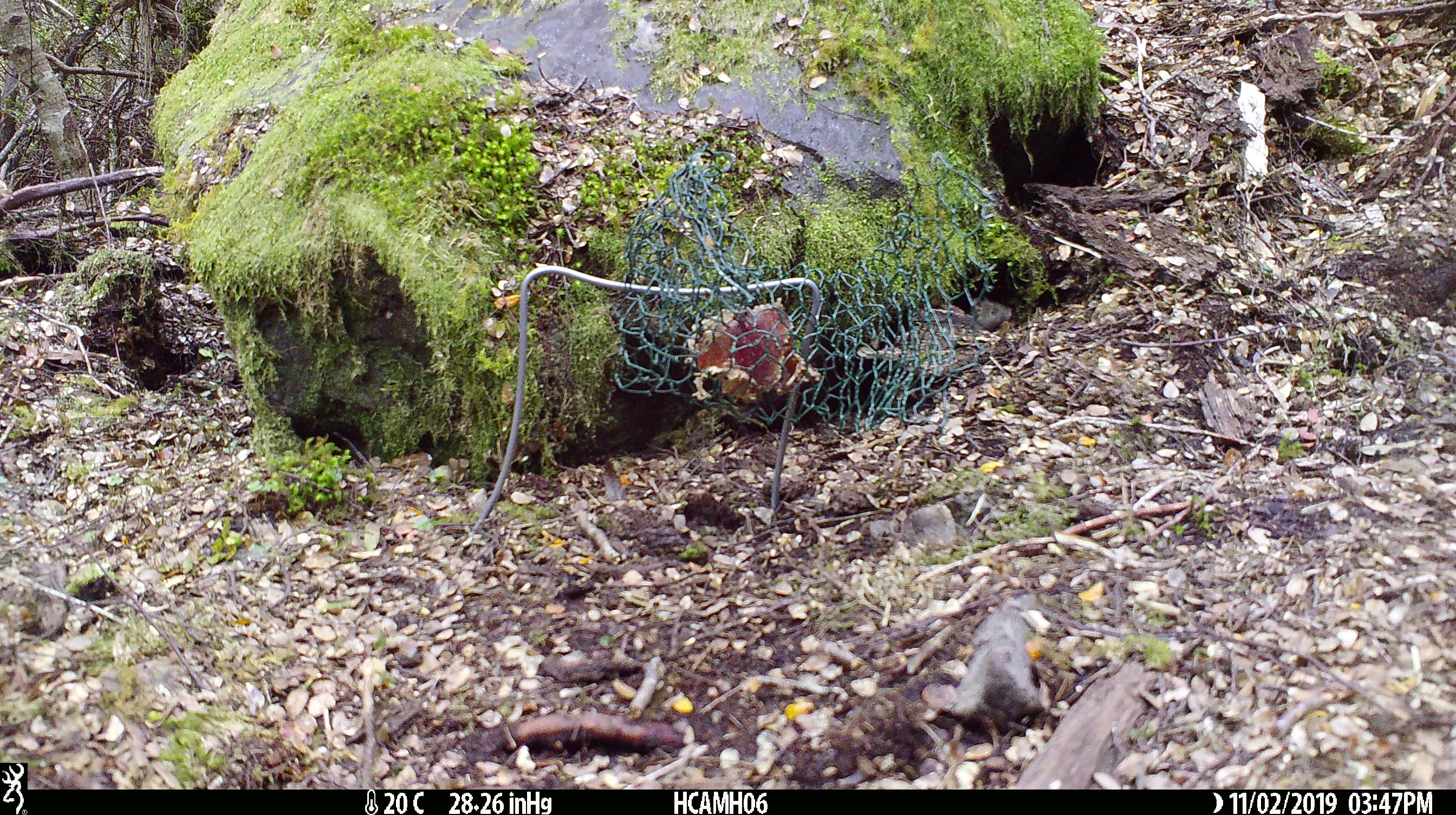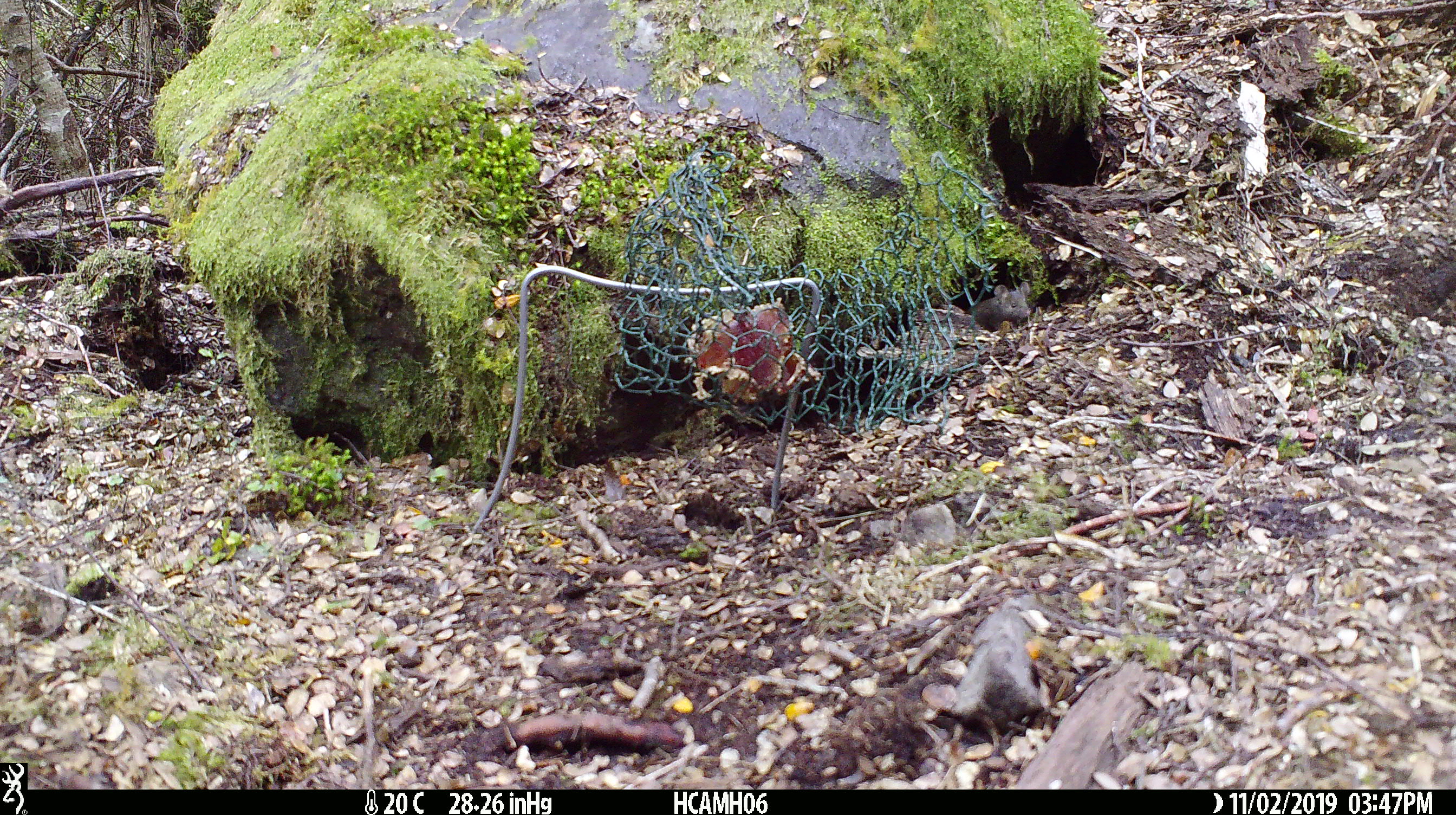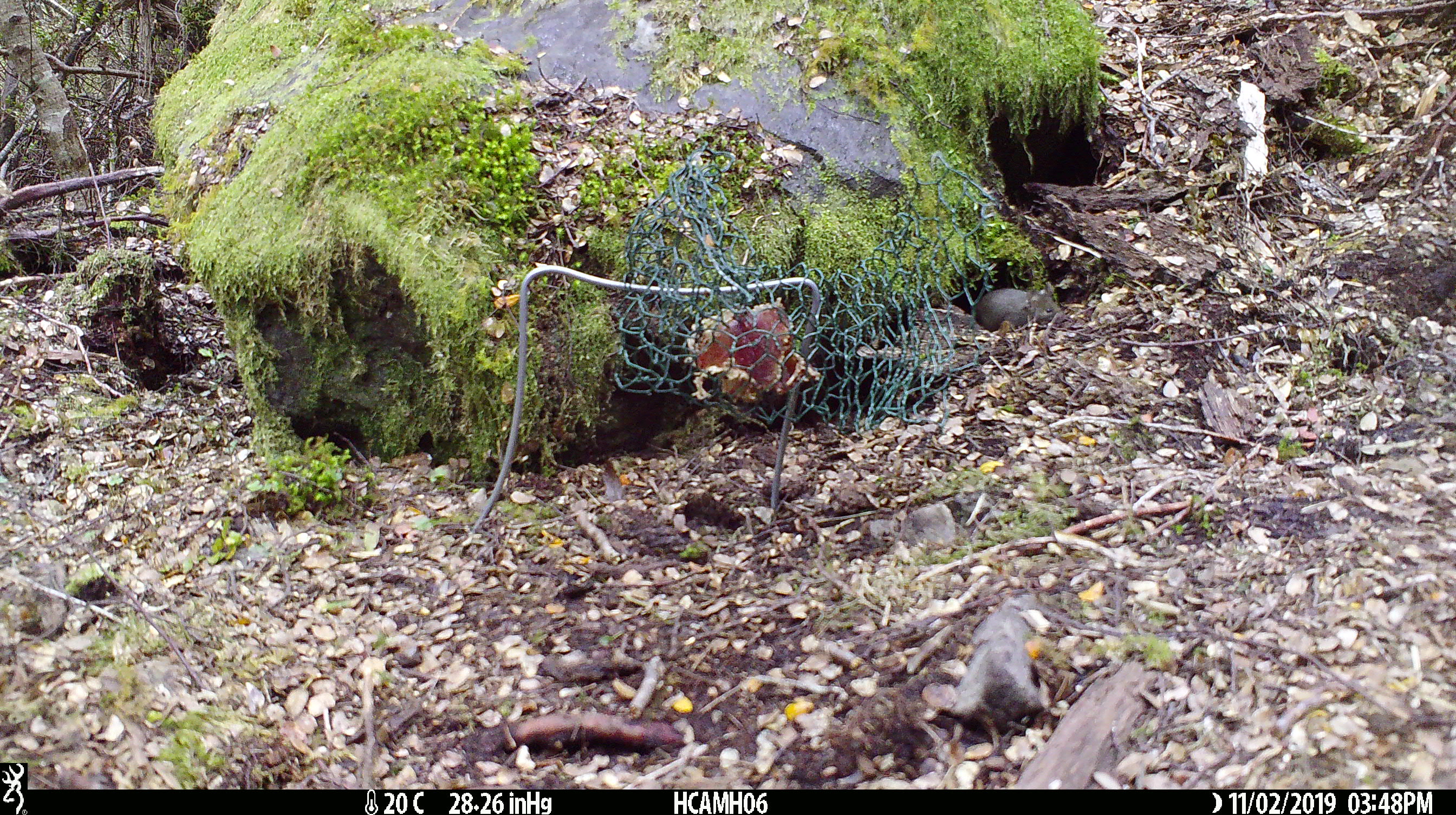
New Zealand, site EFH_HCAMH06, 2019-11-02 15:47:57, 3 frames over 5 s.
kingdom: Animalia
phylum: Chordata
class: Mammalia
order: Rodentia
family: Muridae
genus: Mus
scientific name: Mus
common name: mouse